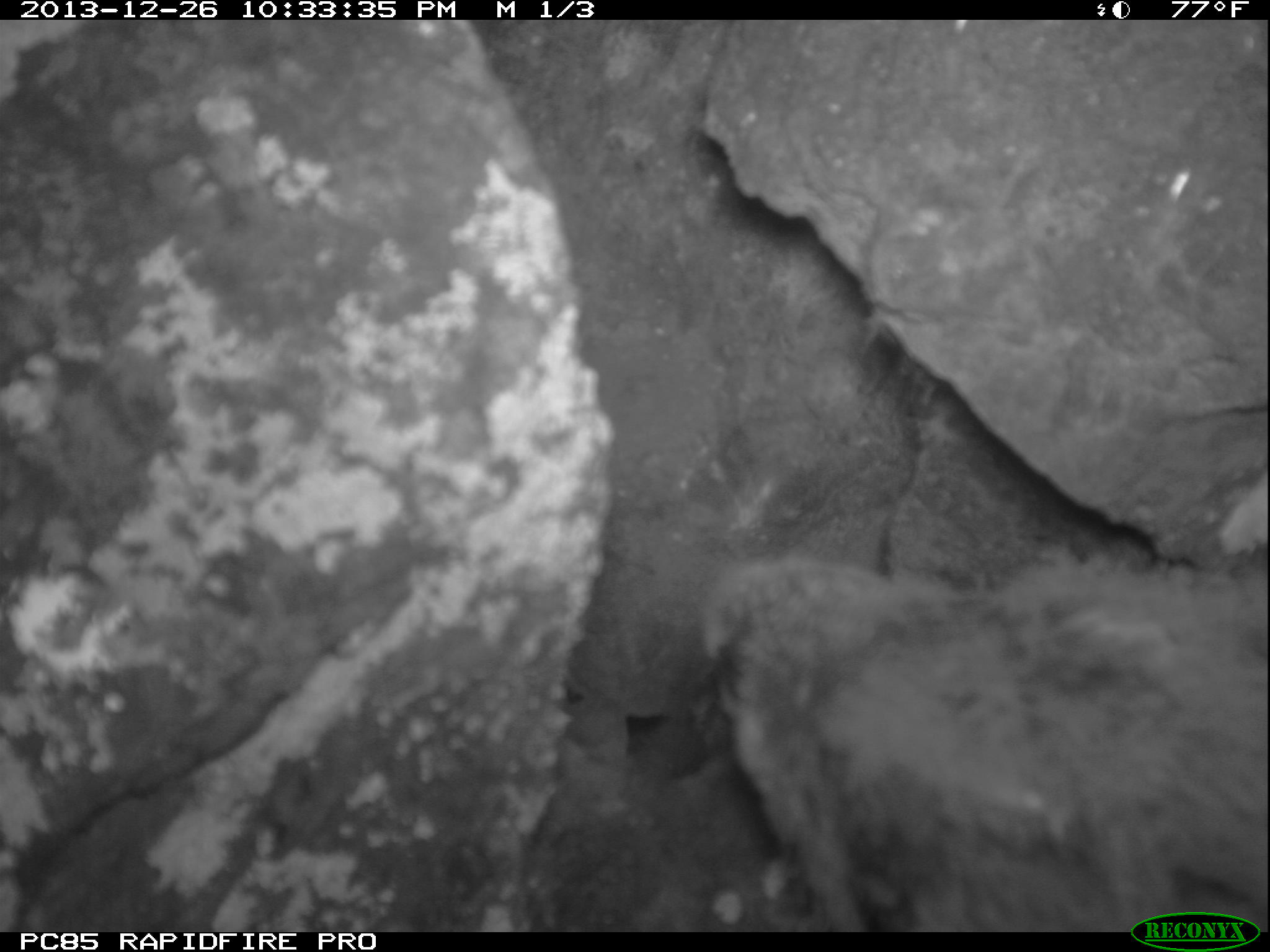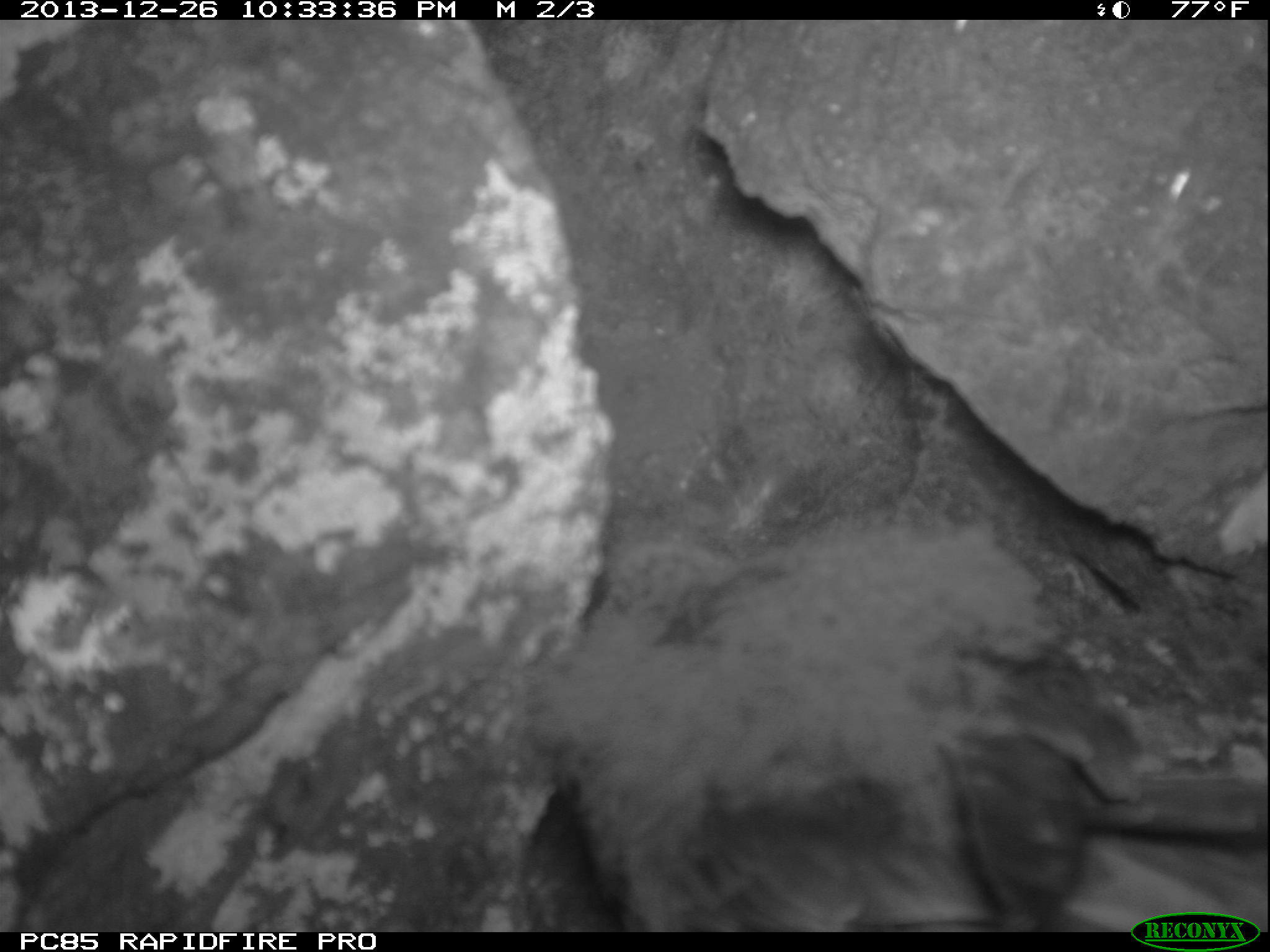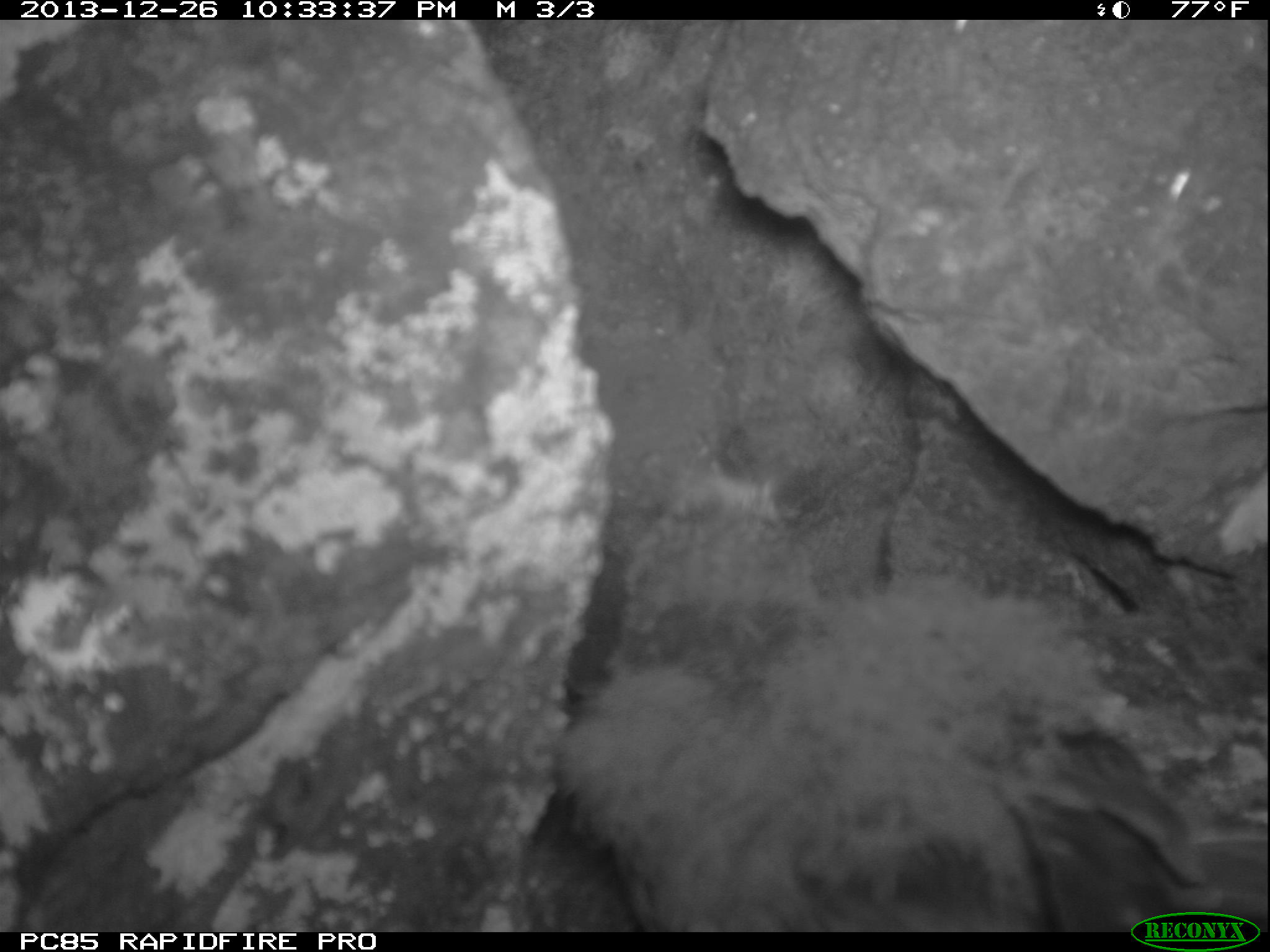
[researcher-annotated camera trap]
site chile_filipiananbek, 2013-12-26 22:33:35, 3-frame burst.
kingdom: Animalia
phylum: Chordata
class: Aves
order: Procellariiformes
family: Procellariidae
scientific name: Procellariidae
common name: petrel chick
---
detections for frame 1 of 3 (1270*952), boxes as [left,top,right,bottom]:
petrel chick: [685,550,1266,951]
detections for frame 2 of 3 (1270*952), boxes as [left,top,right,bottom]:
petrel chick: [515,510,1270,917]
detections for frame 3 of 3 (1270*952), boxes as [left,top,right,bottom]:
petrel chick: [572,450,1254,944]